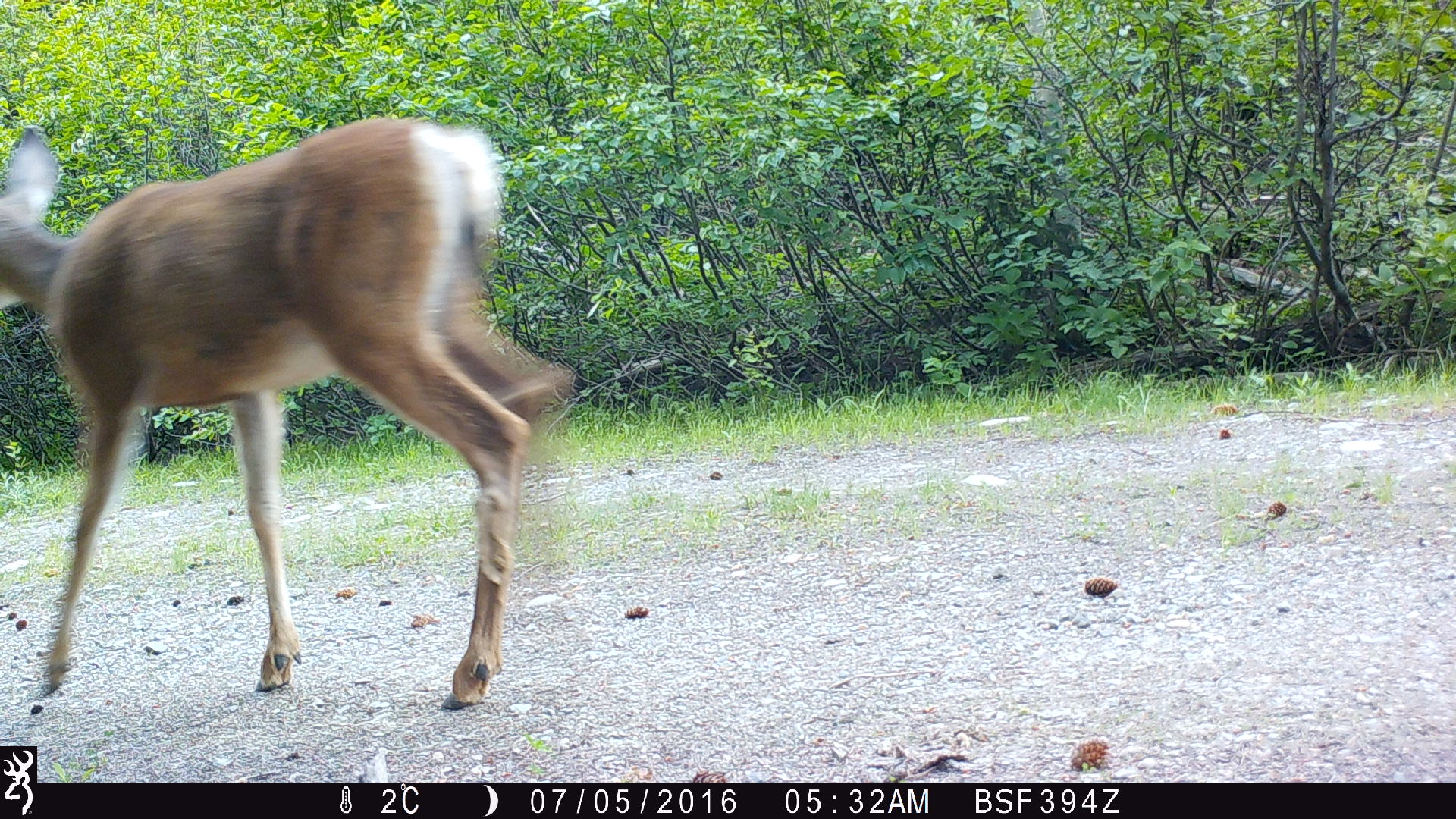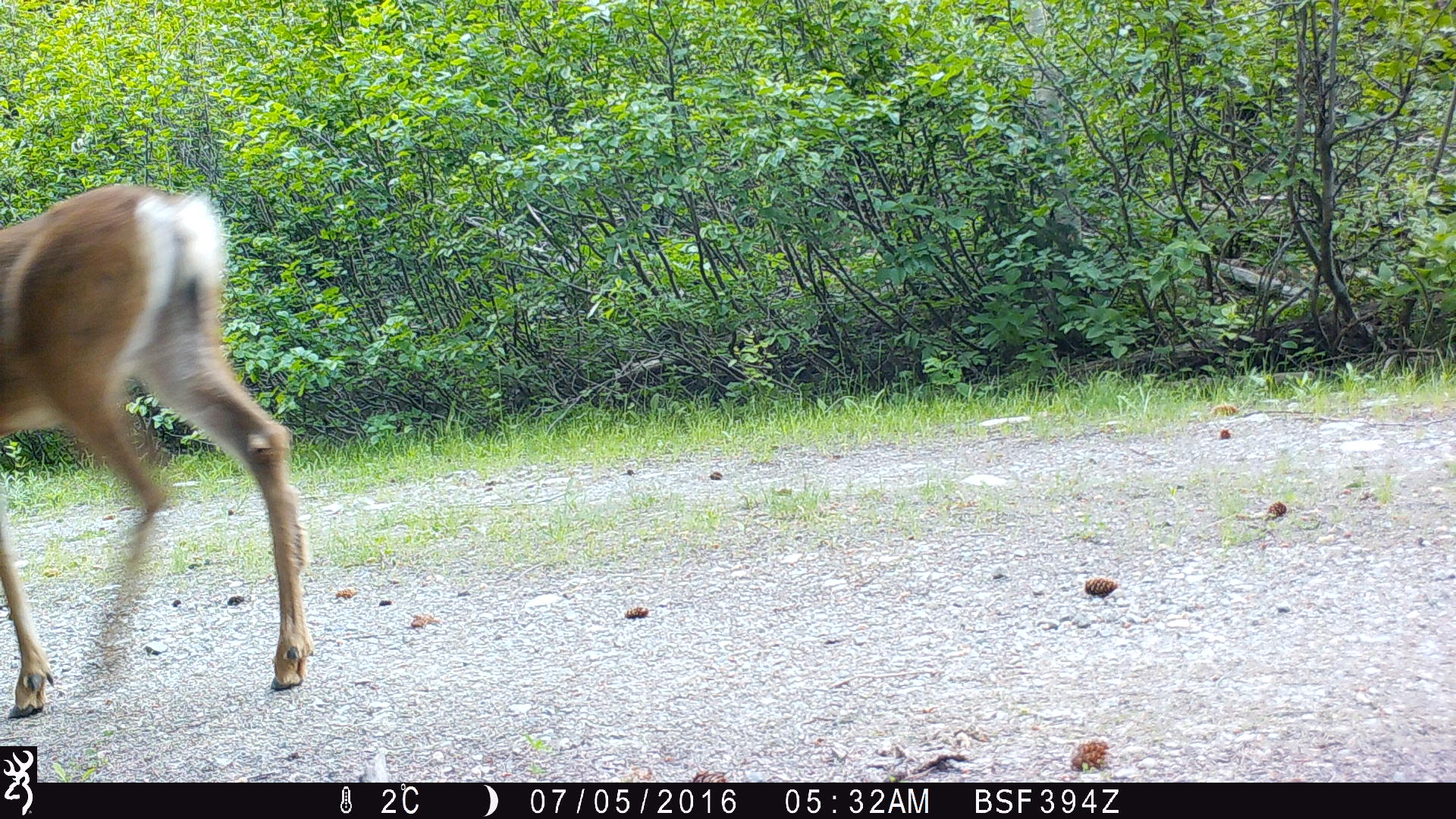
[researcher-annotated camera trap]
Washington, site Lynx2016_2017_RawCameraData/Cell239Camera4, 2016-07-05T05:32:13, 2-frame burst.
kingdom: Animalia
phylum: Chordata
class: Mammalia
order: Artiodactyla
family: Cervidae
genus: Odocoileus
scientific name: Odocoileus hemionus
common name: mule deer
Odocoileus hemionus (mule deer). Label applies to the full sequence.